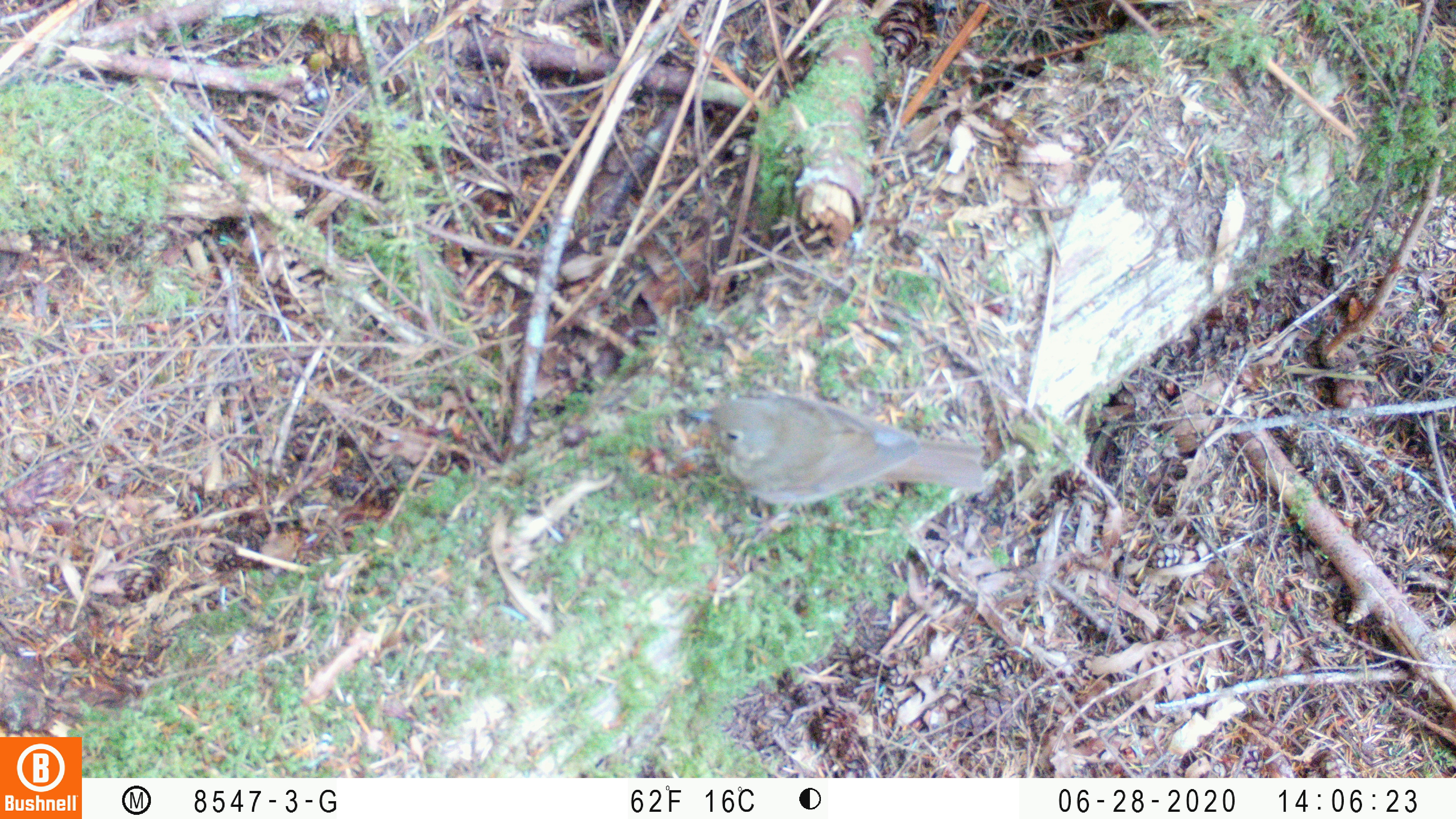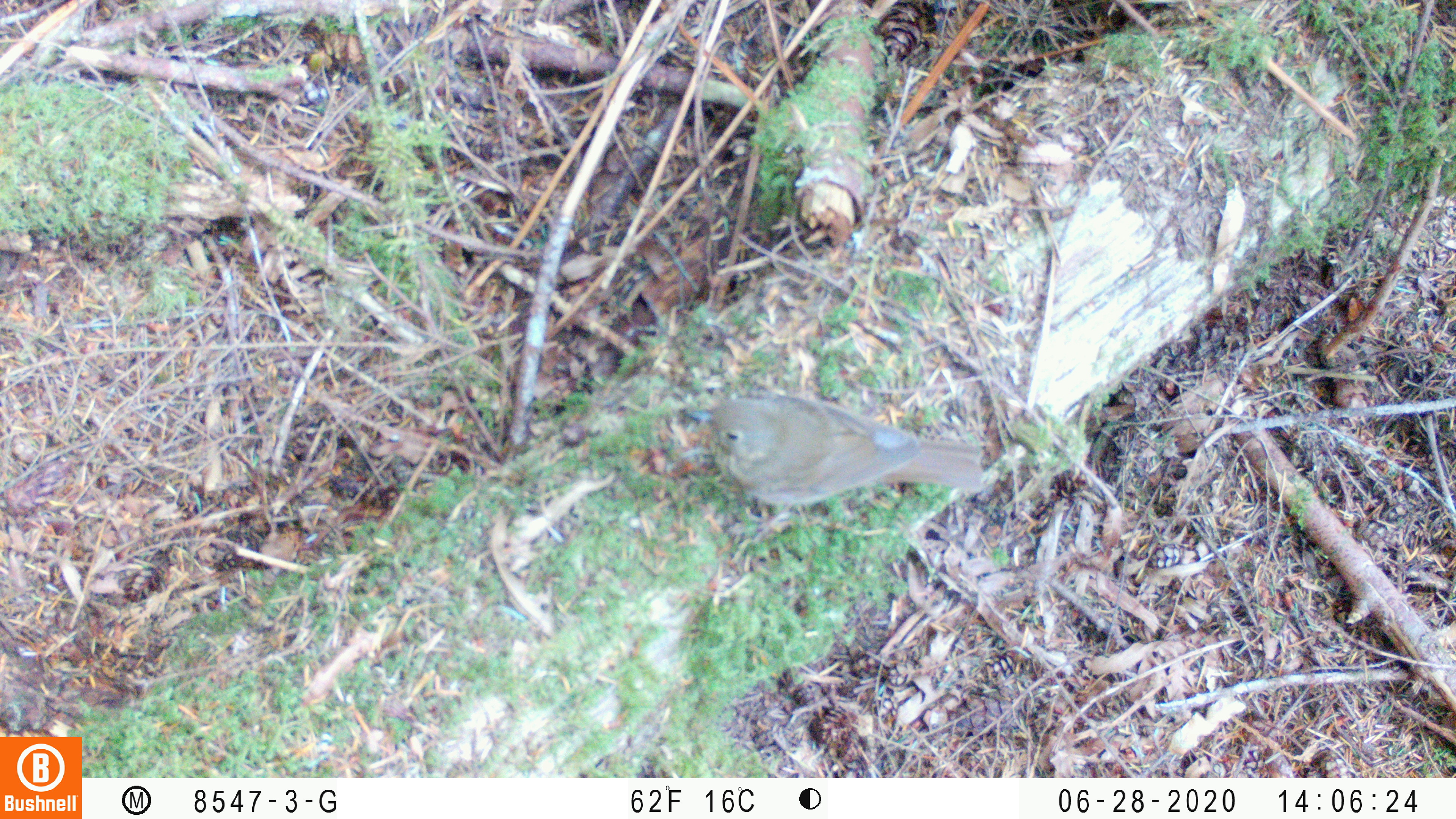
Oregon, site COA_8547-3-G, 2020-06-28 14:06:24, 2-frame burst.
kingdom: Animalia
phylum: Chordata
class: Aves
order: Passeriformes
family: Turdidae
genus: Catharus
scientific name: Catharus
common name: brown thrushes and nightingale-thrushes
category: catharus species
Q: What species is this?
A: Catharus species (brown thrushes and nightingale-thrushes) (Catharus).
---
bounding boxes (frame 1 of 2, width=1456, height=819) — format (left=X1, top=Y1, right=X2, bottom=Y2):
catharus species: (left=677, top=386, right=993, bottom=521)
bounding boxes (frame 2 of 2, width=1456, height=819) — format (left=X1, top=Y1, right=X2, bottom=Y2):
catharus species: (left=684, top=382, right=983, bottom=522)